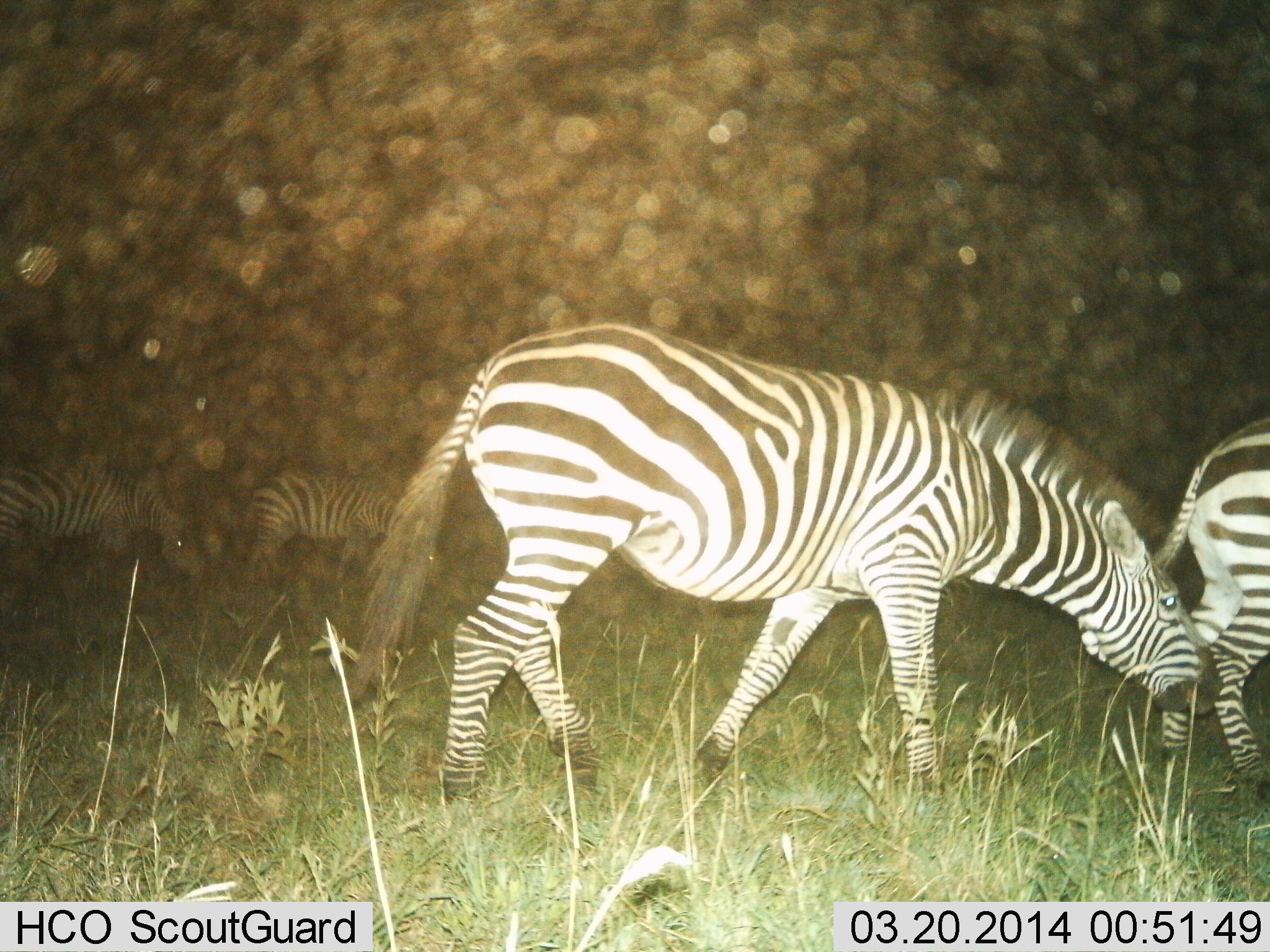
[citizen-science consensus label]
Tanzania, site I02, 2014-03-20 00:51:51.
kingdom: Animalia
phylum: Chordata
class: Mammalia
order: Perissodactyla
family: Equidae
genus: Equus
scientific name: Equus quagga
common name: plains zebra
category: zebra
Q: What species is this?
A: Zebra (plains zebra) (Equus quagga).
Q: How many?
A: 4.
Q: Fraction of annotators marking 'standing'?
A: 10%.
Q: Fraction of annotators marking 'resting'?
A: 10%.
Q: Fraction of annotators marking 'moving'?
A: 80%.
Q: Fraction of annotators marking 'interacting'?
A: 20%.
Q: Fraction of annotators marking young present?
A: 0%.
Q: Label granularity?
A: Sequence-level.